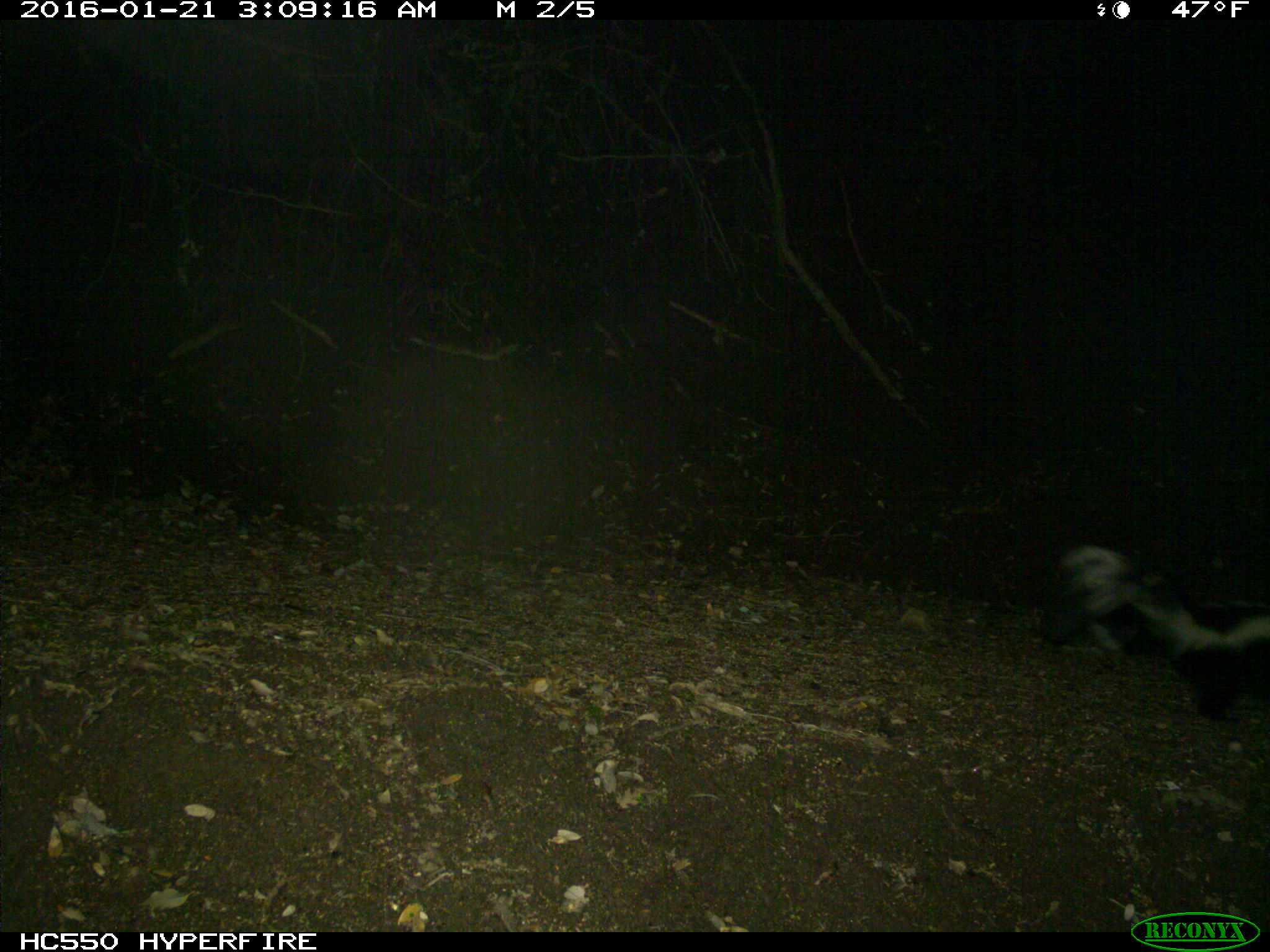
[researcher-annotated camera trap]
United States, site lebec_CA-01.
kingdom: Animalia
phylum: Chordata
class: Mammalia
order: Carnivora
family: Mephitidae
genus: Mephitis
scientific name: Mephitis mephitis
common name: striped skunk